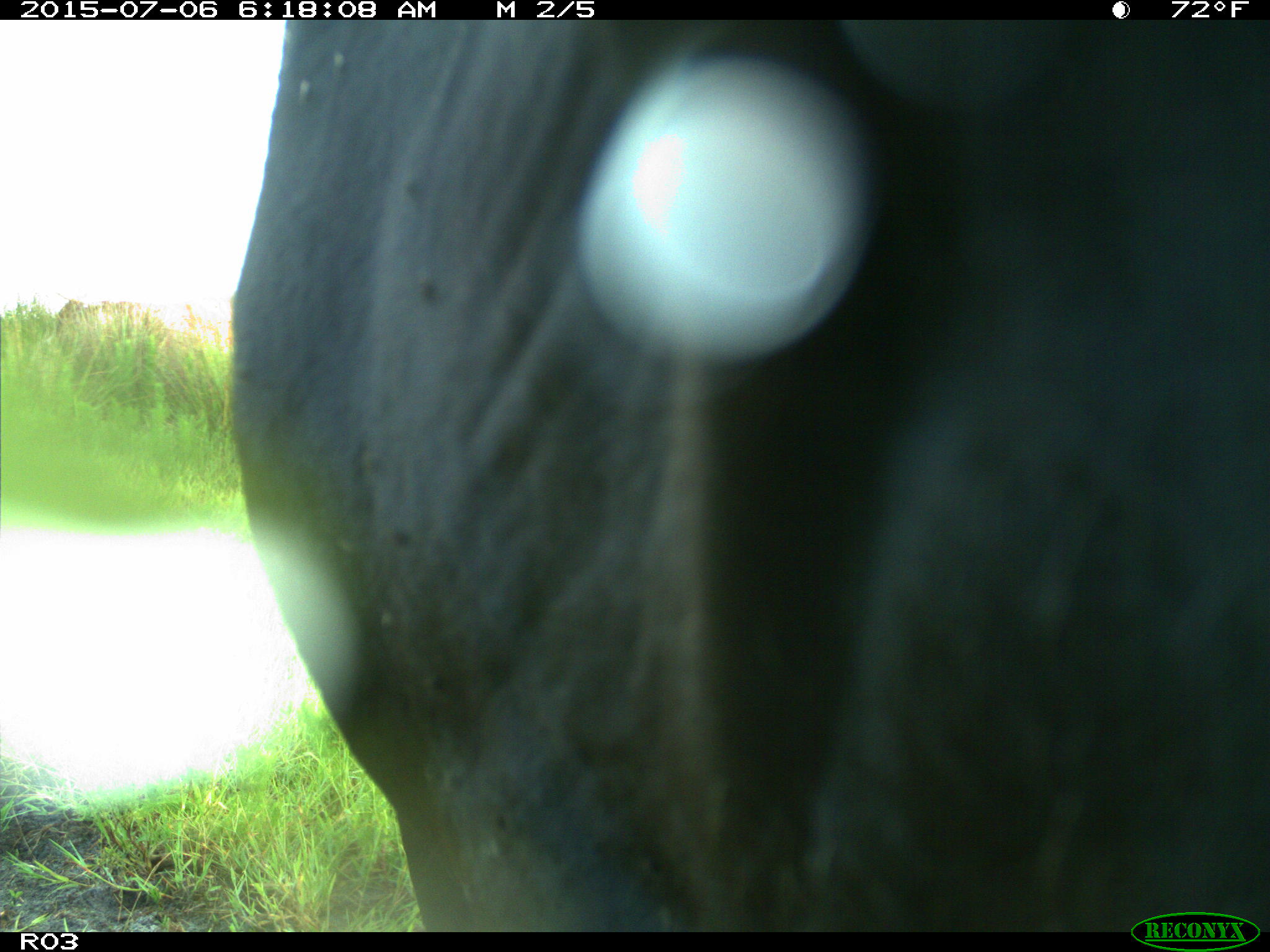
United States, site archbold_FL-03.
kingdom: Animalia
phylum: Chordata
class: Mammalia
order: Artiodactyla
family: Bovidae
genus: Bos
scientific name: Bos taurus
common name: domestic cow